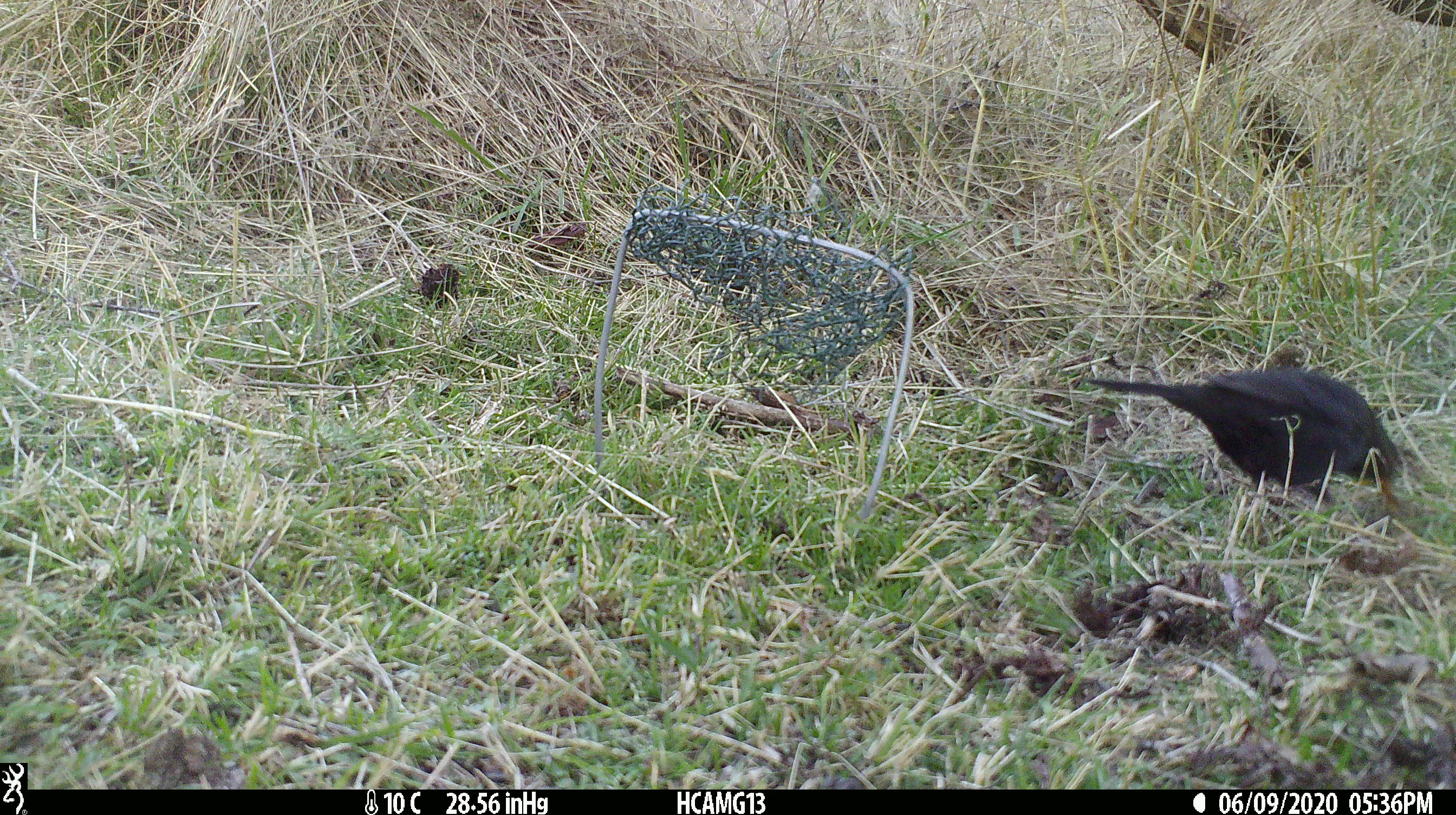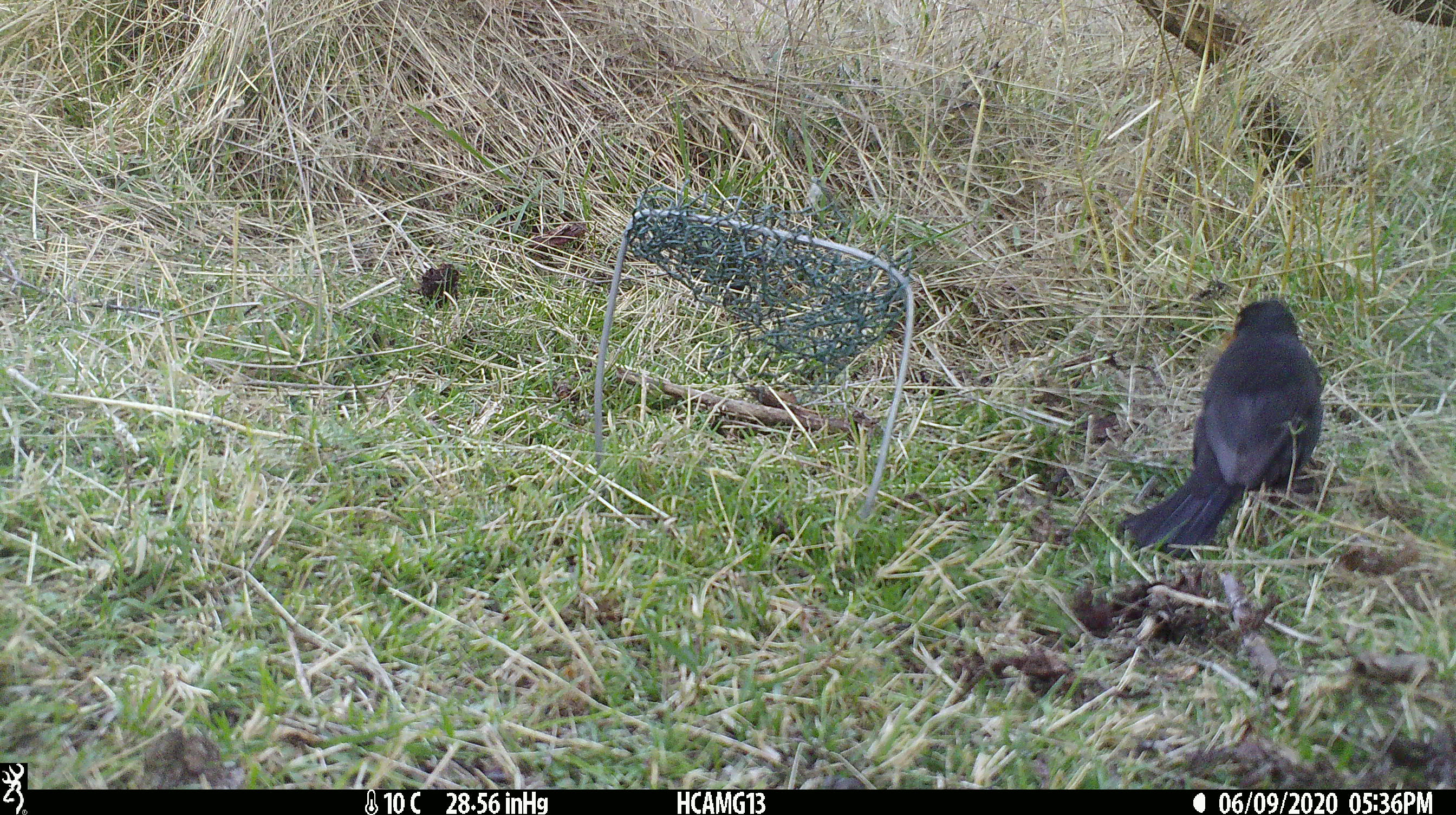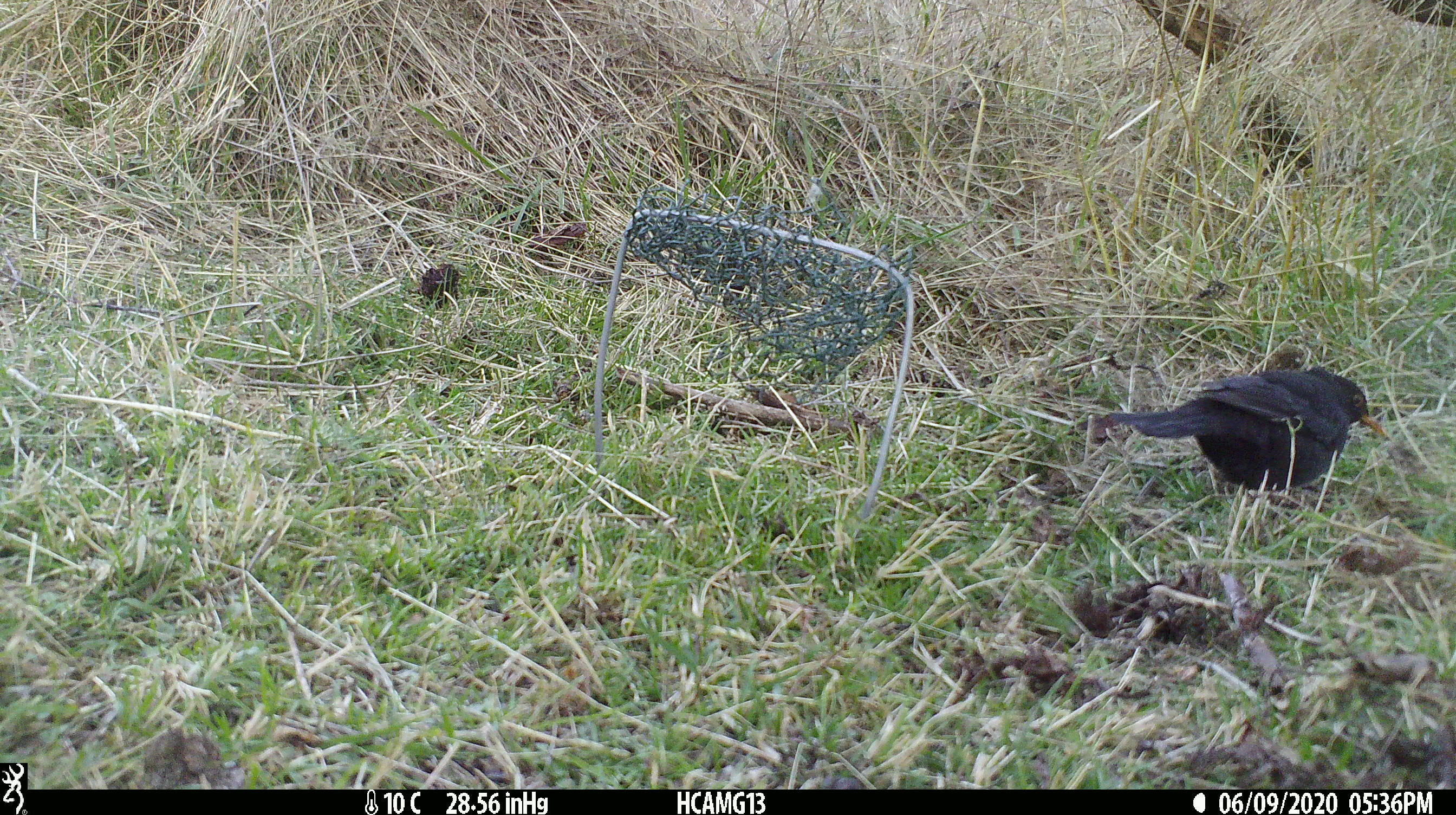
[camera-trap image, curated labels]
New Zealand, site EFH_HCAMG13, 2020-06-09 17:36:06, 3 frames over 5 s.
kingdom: Animalia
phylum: Chordata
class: Aves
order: Passeriformes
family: Turdidae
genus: Turdus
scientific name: Turdus merula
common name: eurasian blackbird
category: blackbird